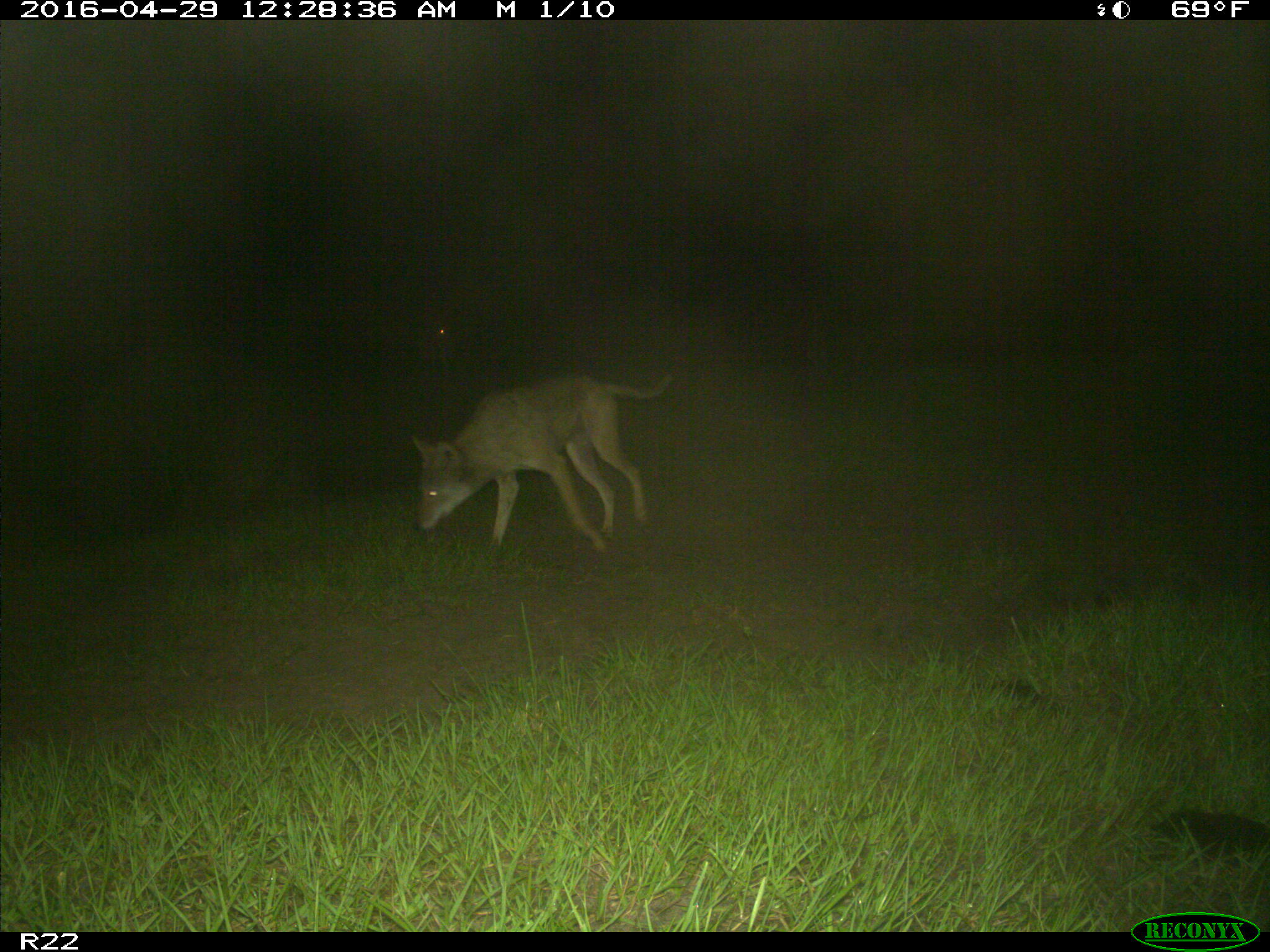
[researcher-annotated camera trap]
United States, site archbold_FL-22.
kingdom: Animalia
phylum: Chordata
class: Mammalia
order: Carnivora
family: Canidae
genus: Canis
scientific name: Canis latrans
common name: coyote